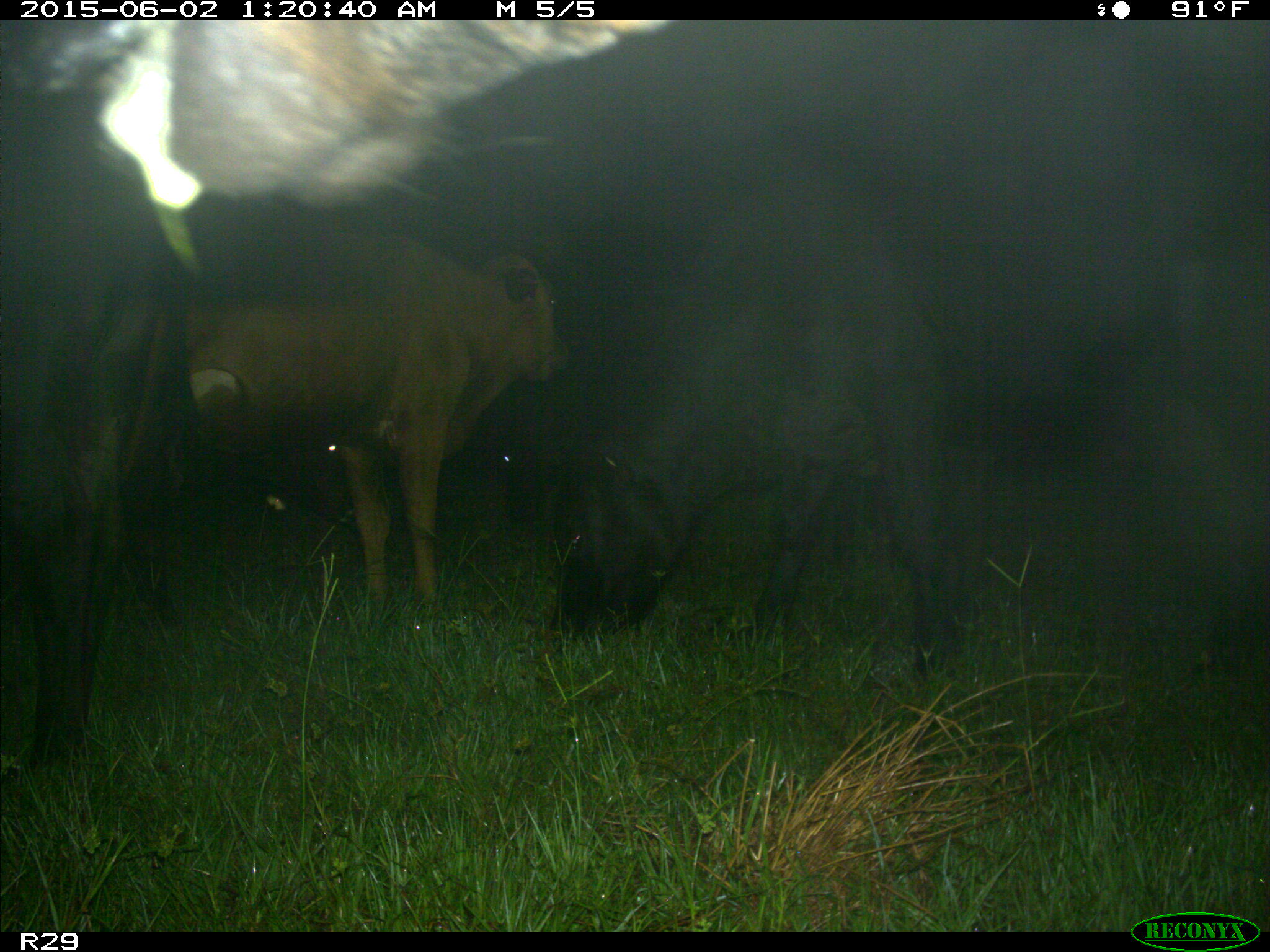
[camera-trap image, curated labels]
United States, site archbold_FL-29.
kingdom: Animalia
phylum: Chordata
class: Mammalia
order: Artiodactyla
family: Bovidae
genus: Bos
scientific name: Bos taurus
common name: domestic cow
Bos taurus (domestic cow).